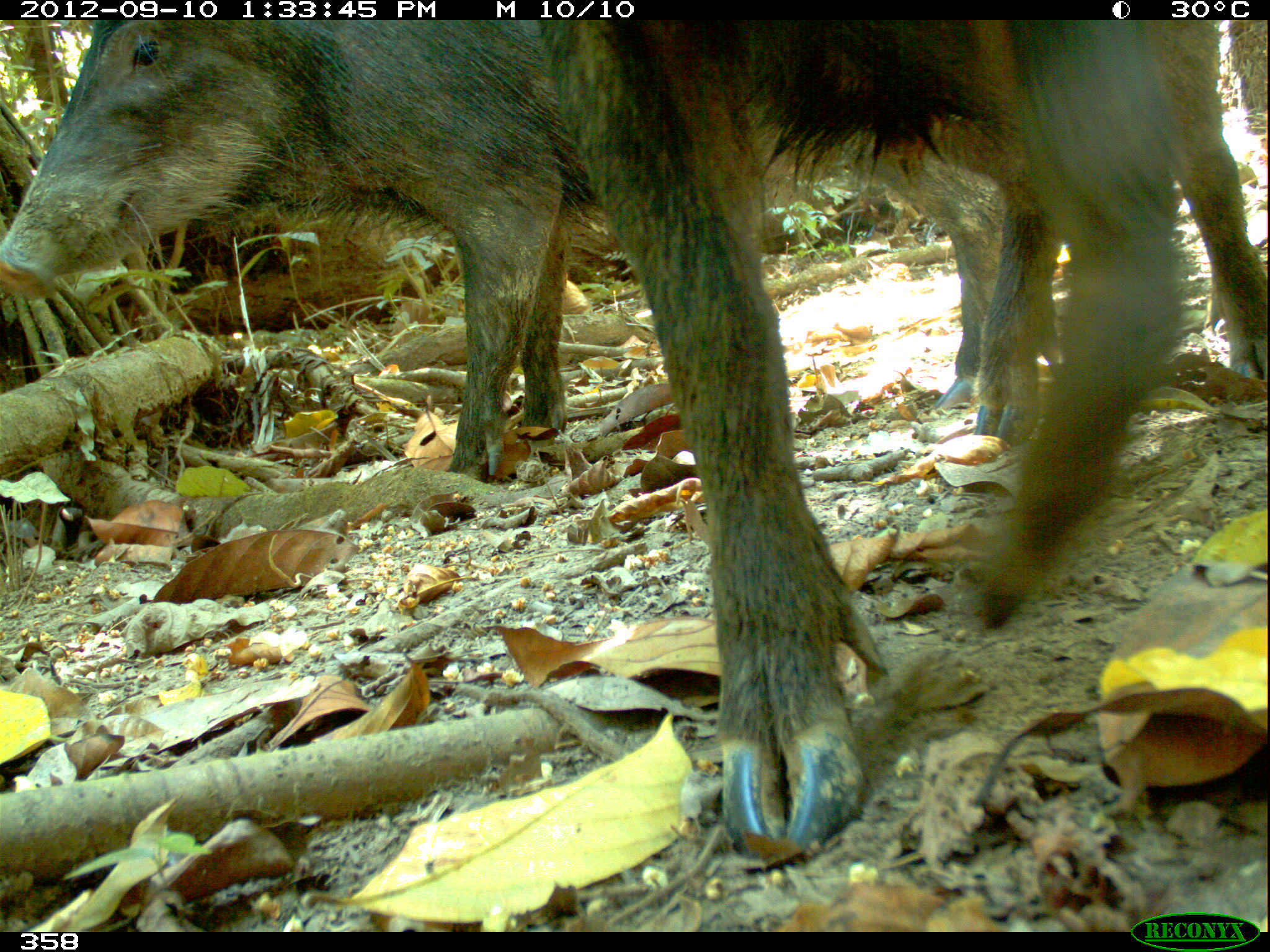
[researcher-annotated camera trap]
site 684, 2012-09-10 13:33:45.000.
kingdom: Animalia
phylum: Chordata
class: Mammalia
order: Artiodactyla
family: Tayassuidae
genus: Tayassu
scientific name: Tayassu pecari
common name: white-lipped peccary